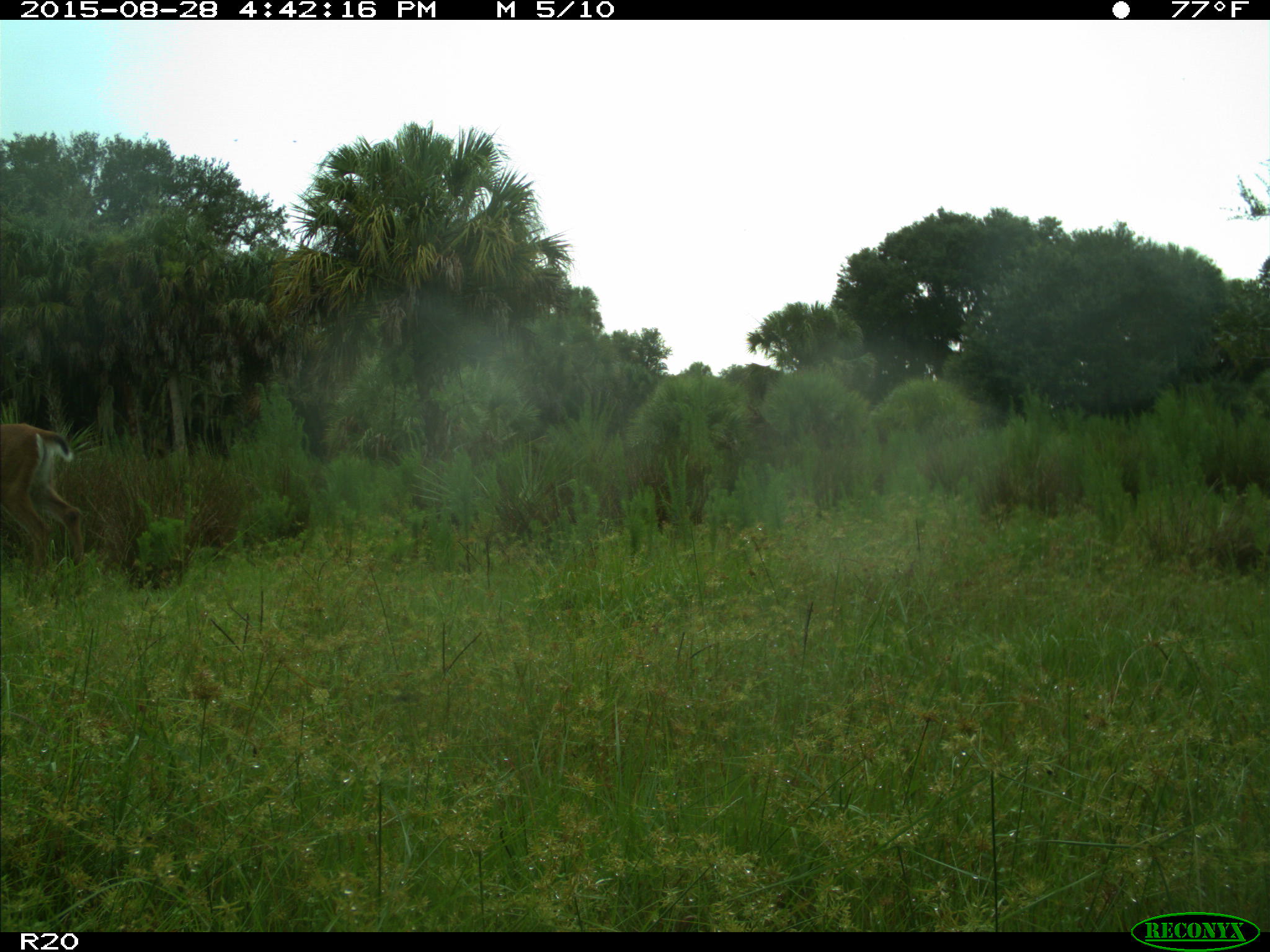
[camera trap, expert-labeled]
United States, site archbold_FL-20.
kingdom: Animalia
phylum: Chordata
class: Mammalia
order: Artiodactyla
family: Cervidae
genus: Odocoileus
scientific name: Odocoileus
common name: deer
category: unidentified deer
Unidentified deer (deer) (Odocoileus).